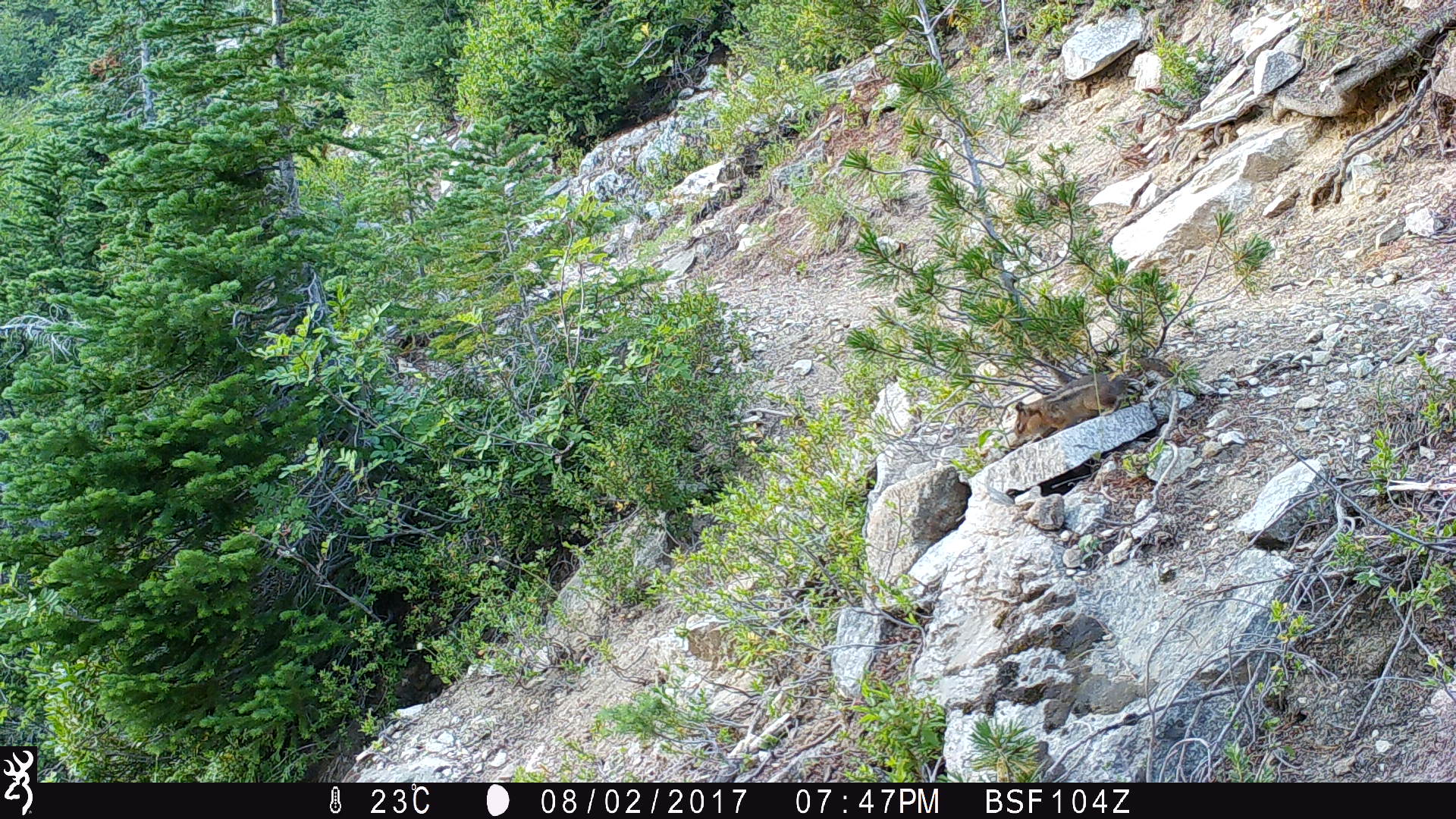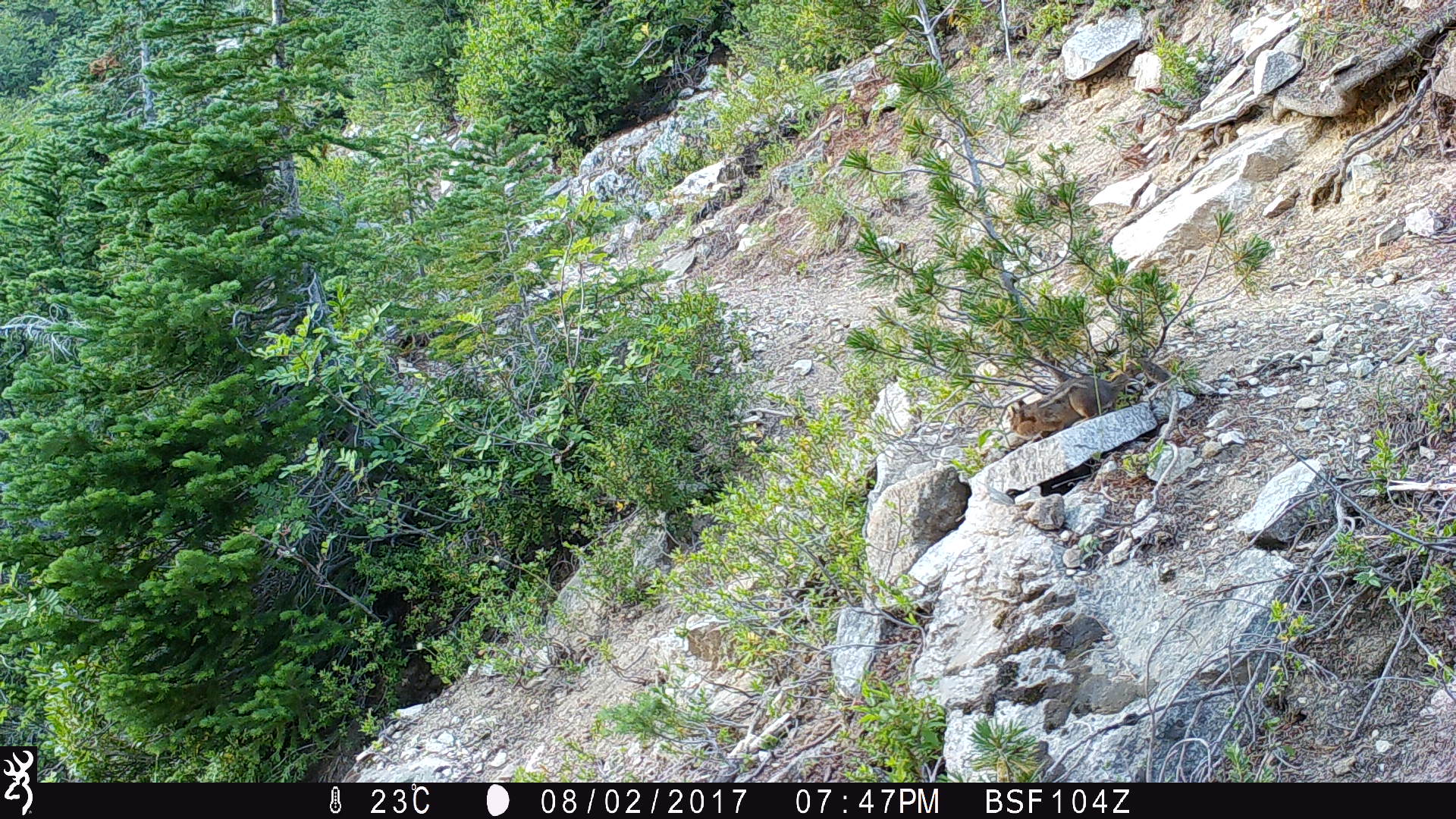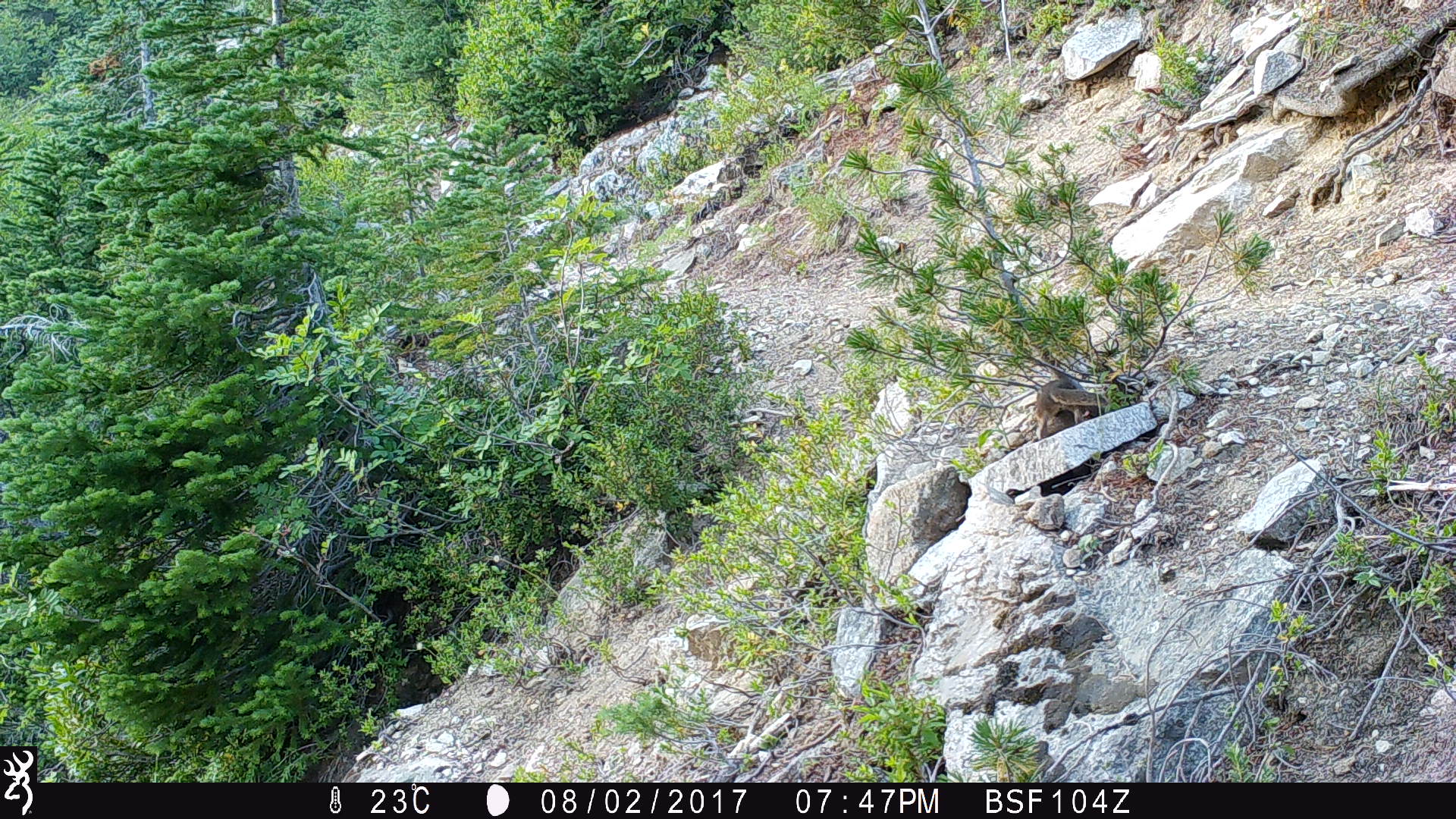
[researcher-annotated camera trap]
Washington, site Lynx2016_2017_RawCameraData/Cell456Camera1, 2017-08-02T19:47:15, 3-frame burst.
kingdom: Animalia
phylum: Chordata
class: Mammalia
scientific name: Mammalia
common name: small mammal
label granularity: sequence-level